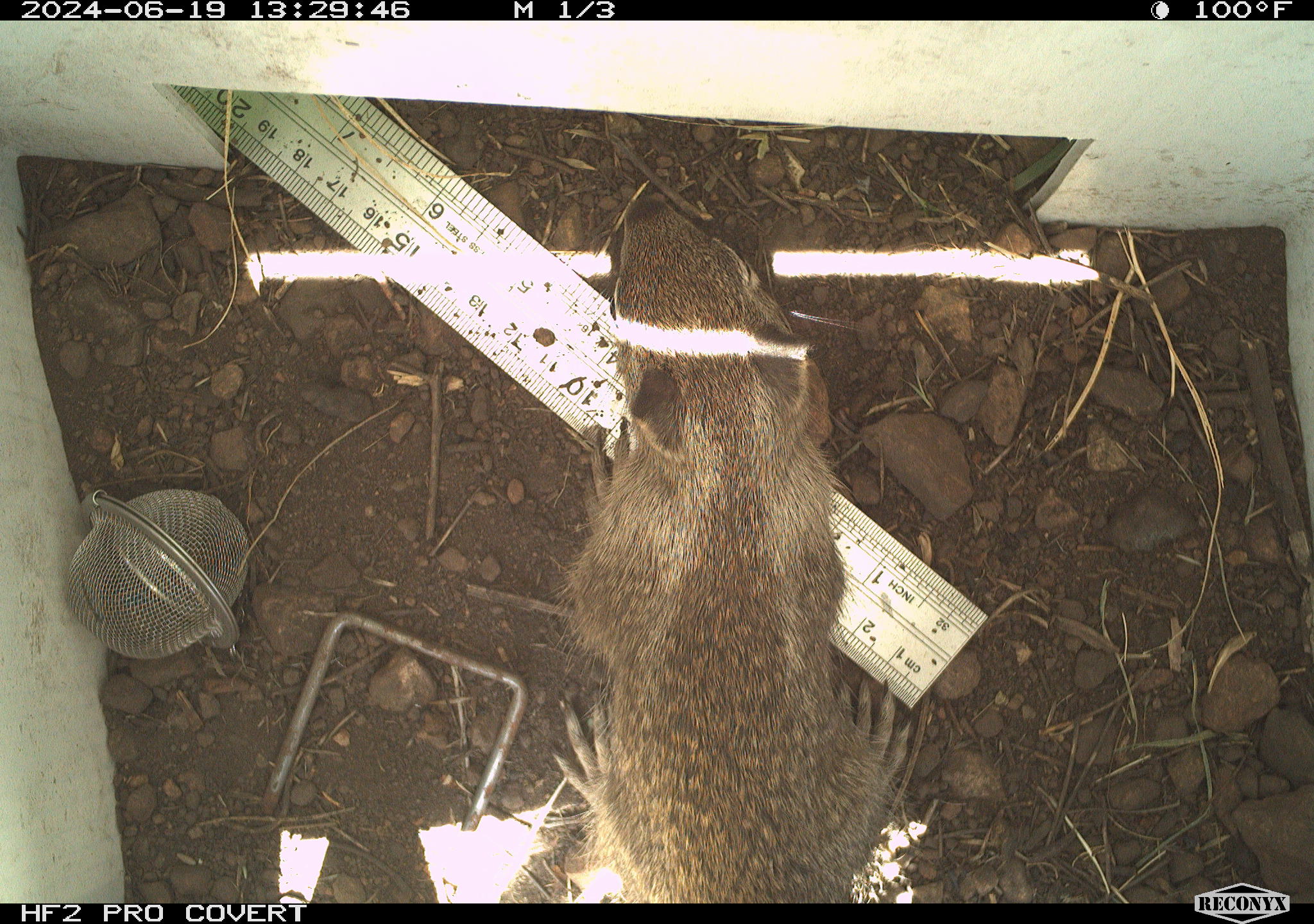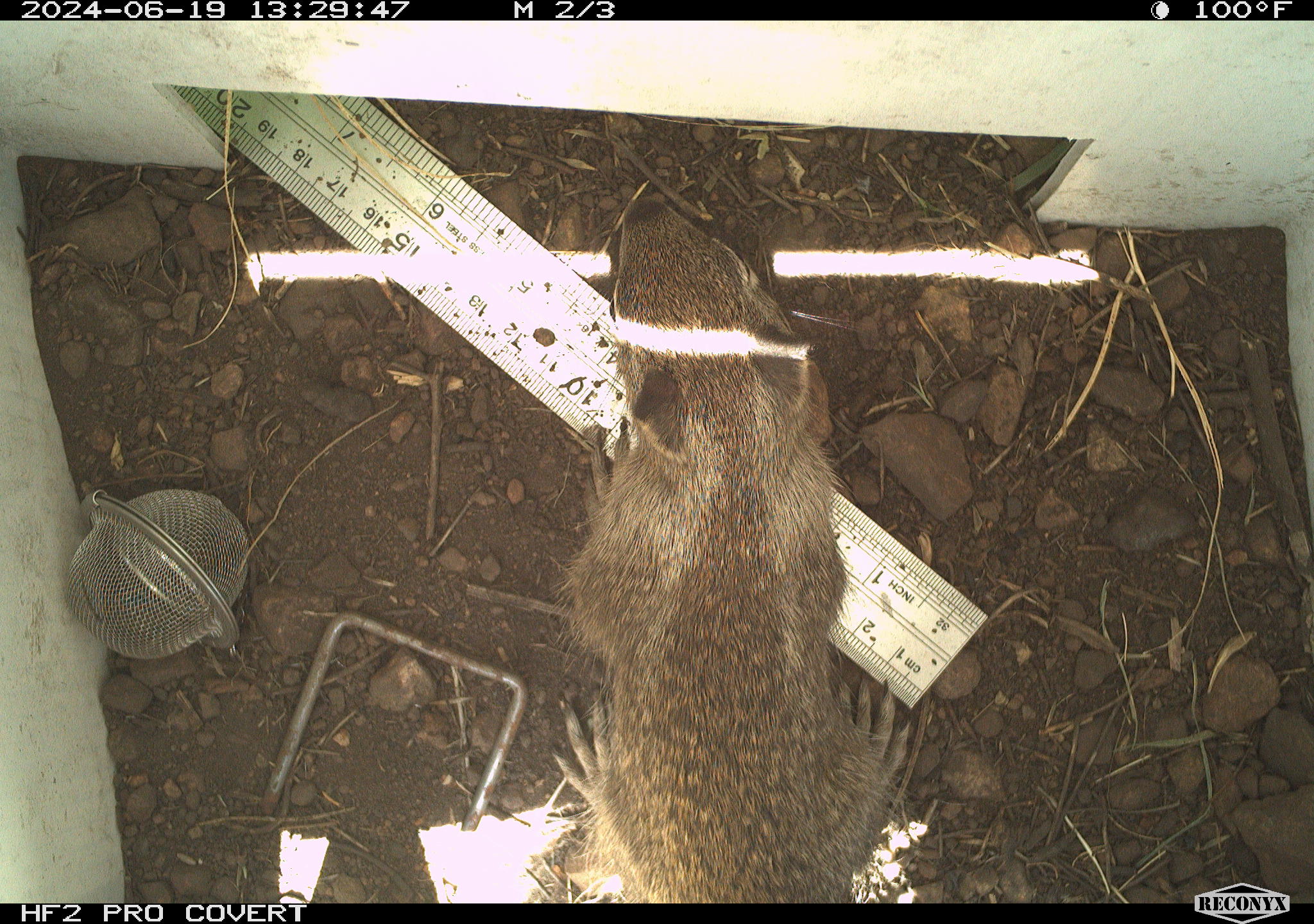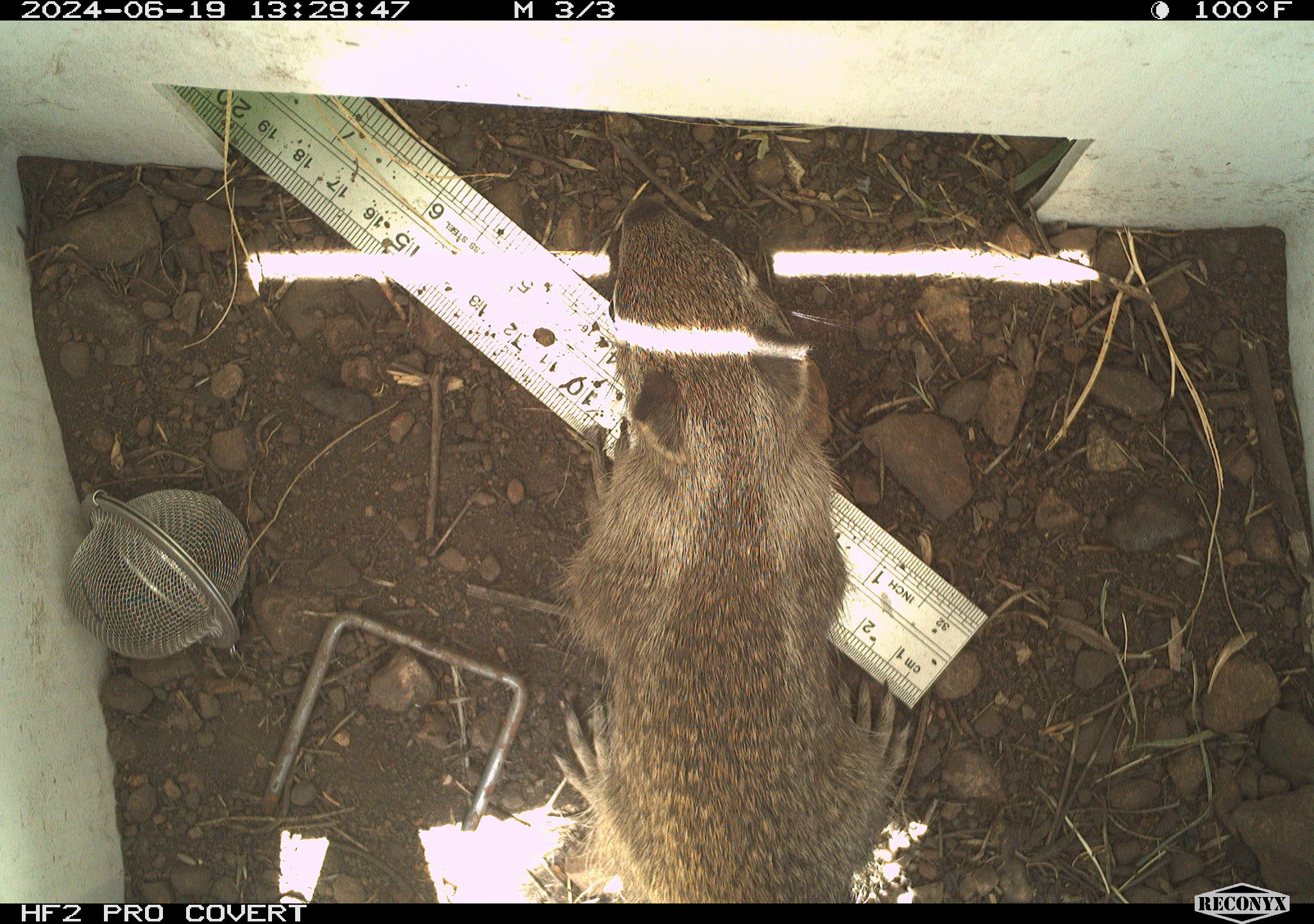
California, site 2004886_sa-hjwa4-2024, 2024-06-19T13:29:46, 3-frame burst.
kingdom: Animalia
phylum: Chordata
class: Mammalia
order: Rodentia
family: Sciuridae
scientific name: Sciuridae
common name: squirrels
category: sciuridae family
Sciuridae family (squirrels) (Sciuridae).